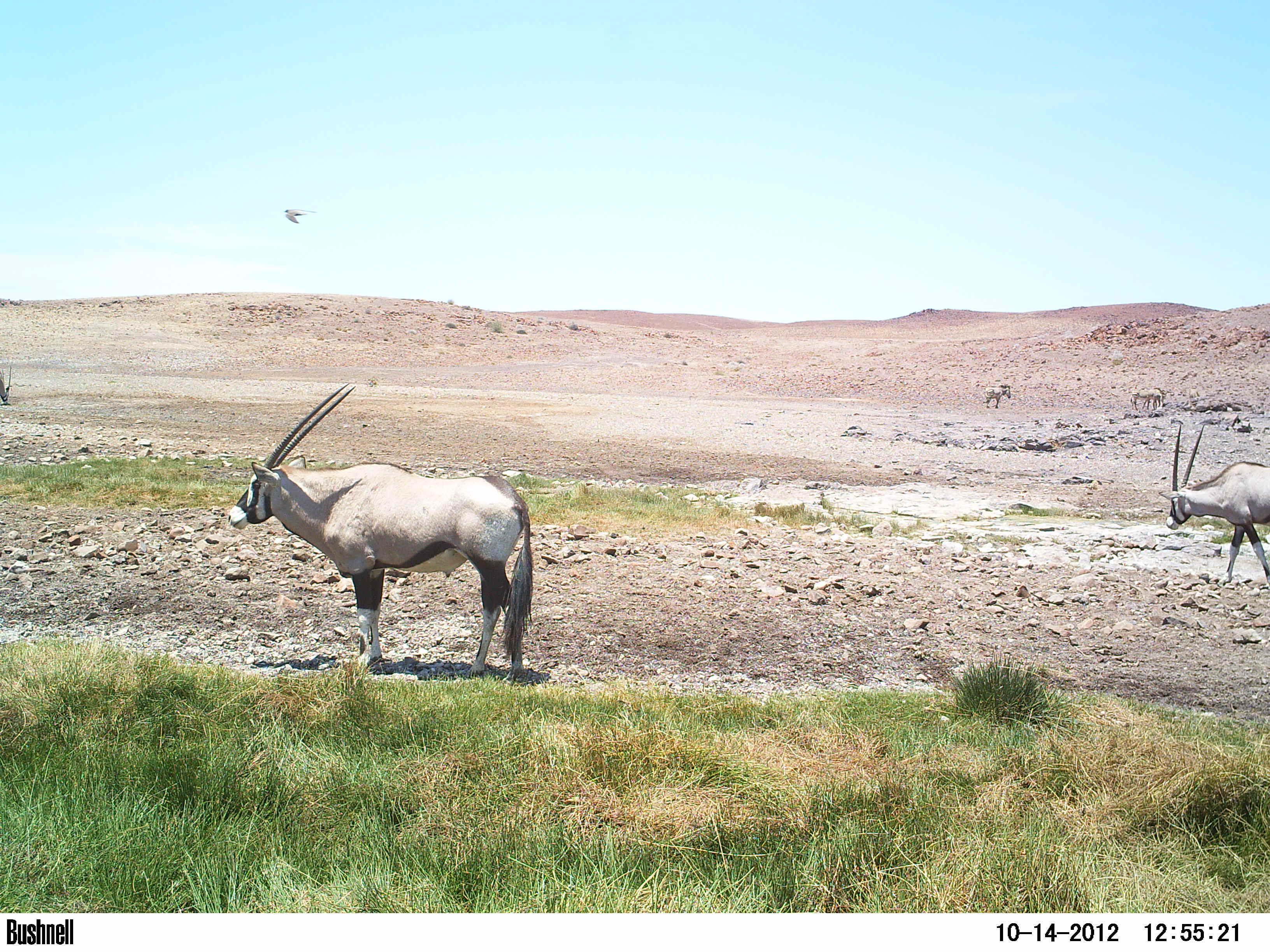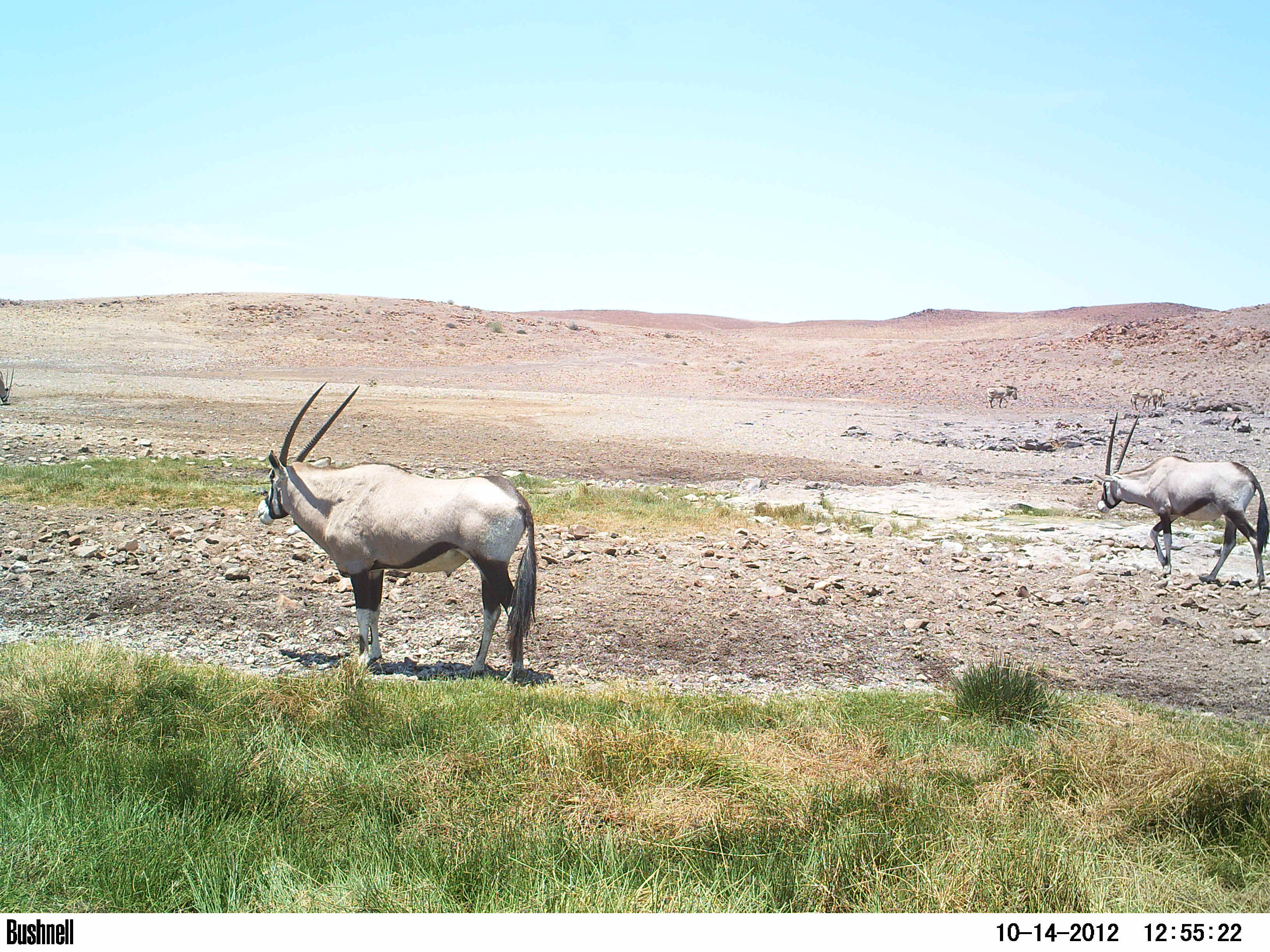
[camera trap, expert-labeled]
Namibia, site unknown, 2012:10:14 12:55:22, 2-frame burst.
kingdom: Animalia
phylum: Chordata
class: Mammalia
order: Artiodactyla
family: Bovidae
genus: Oryx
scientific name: Oryx gazella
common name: gemsbok